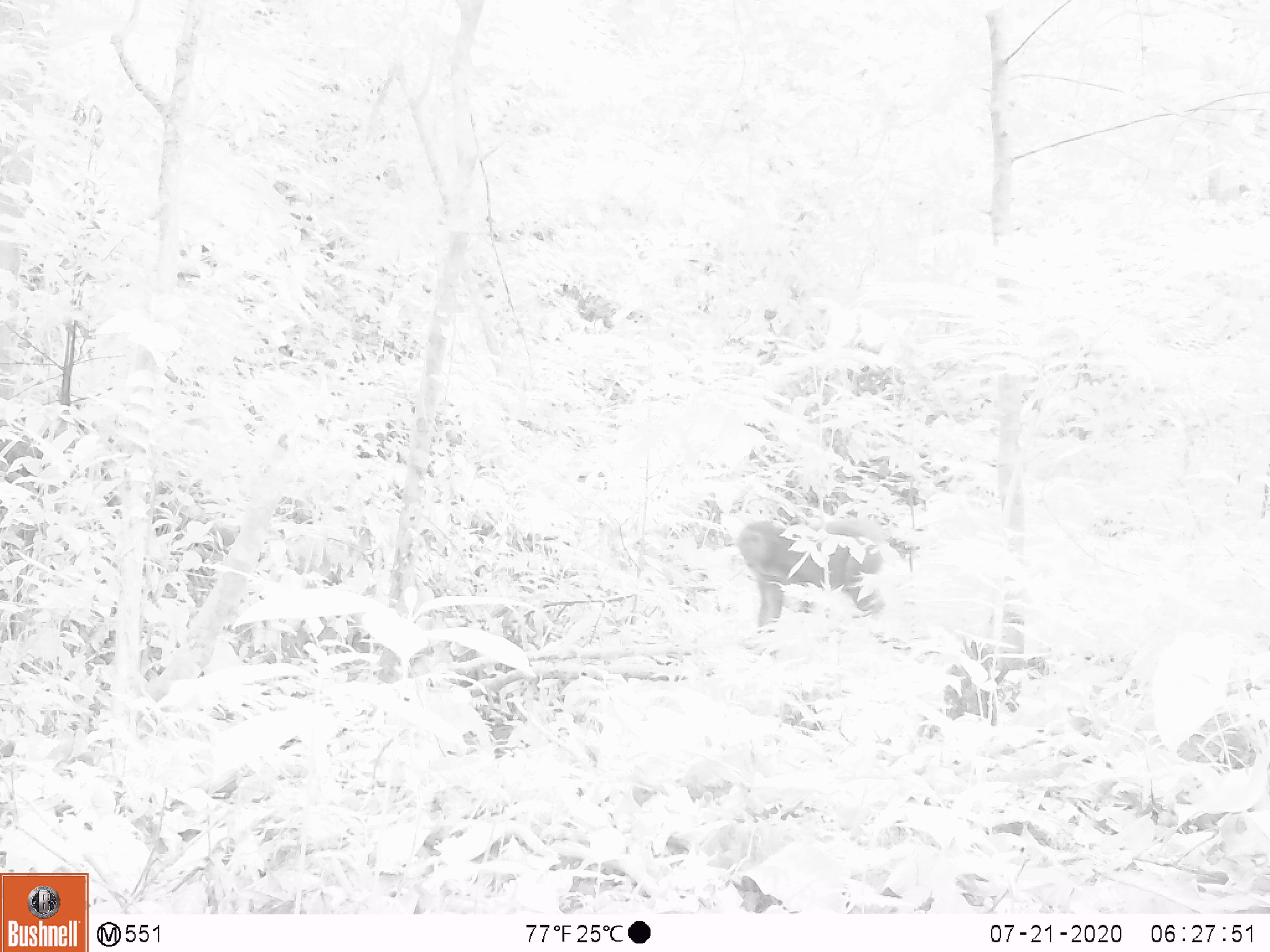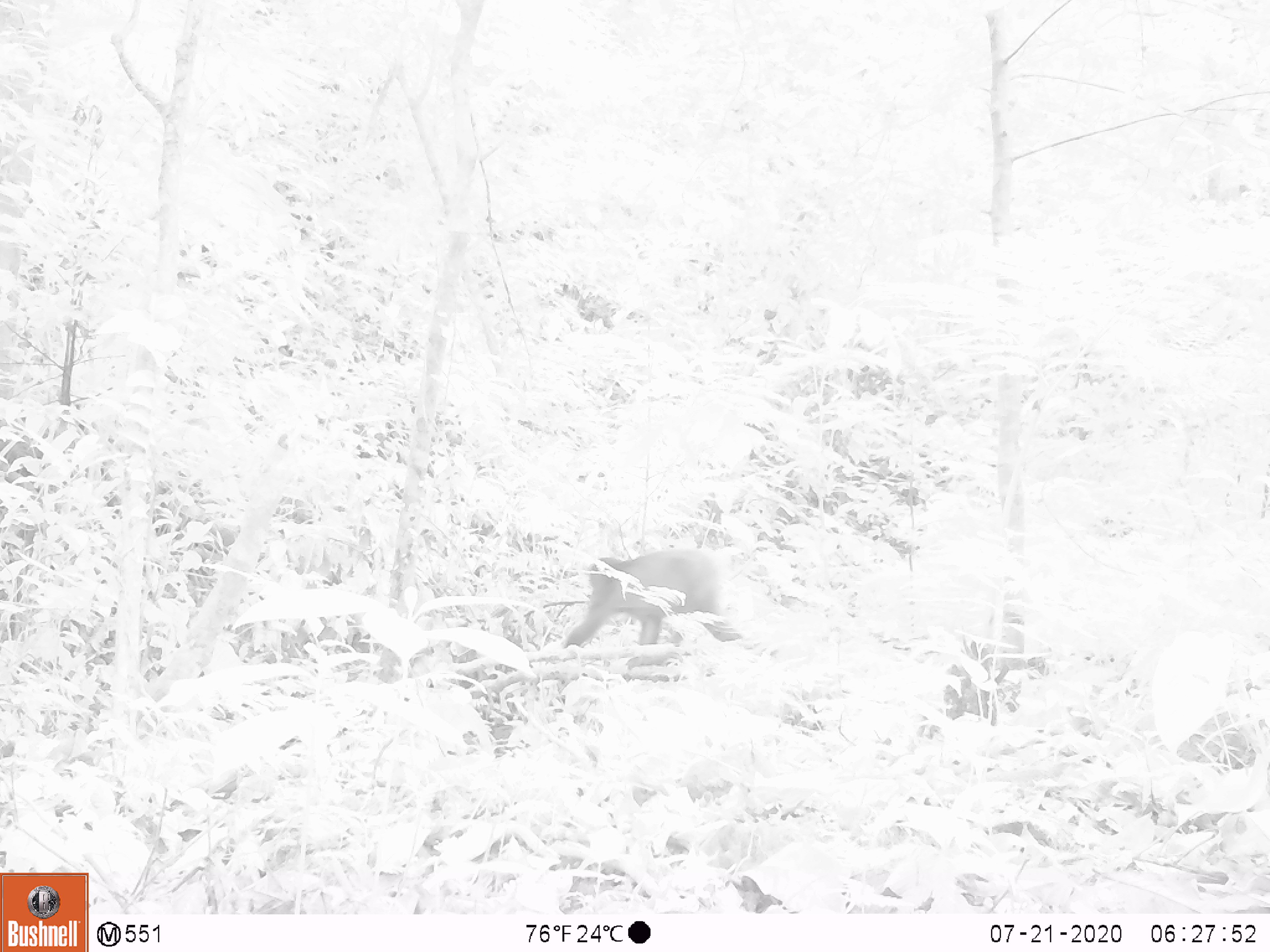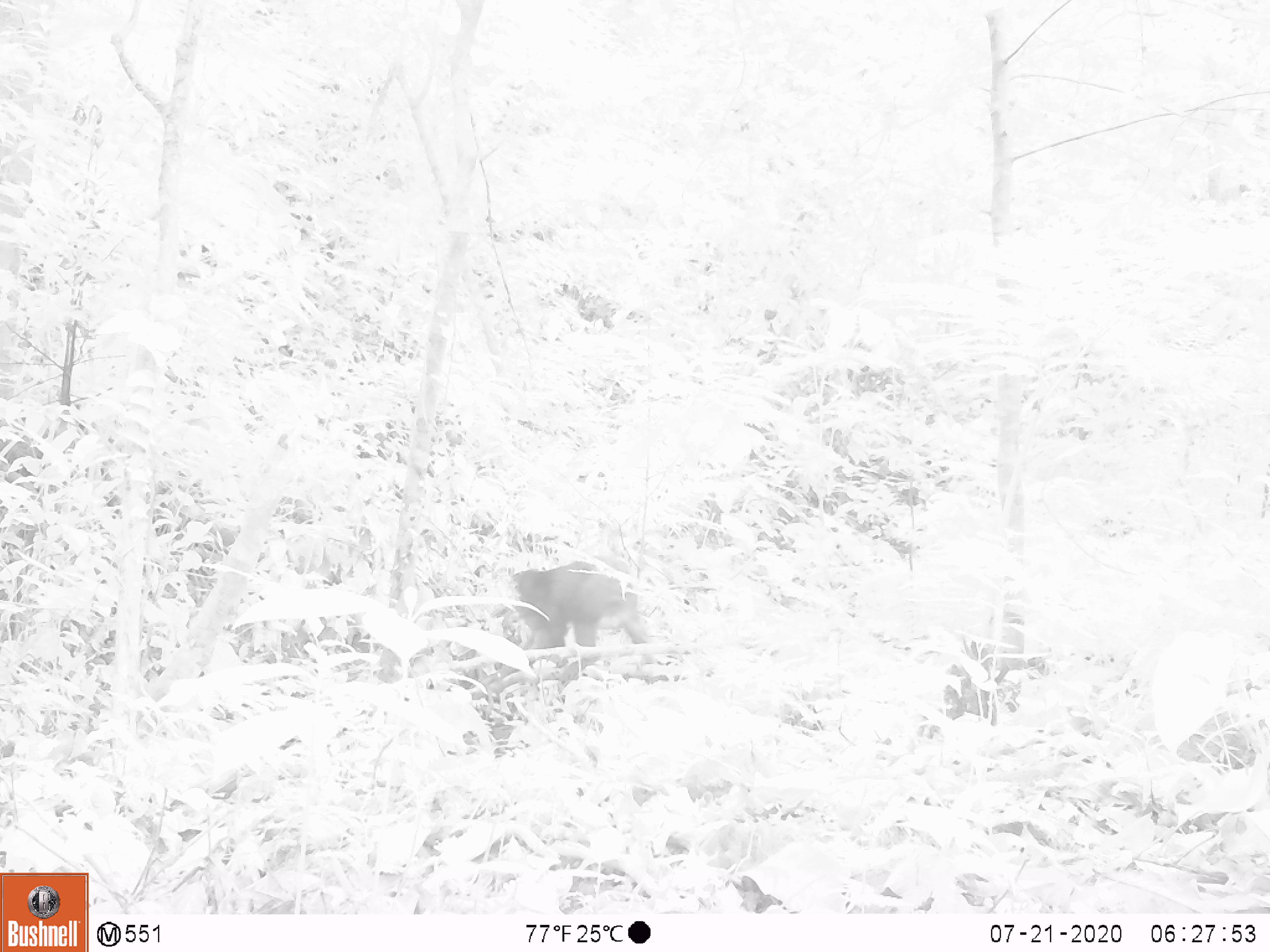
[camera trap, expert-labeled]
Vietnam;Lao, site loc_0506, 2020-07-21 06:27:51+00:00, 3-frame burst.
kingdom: Animalia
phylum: Chordata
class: Mammalia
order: Primates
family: Cercopithecidae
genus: Macaca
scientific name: Macaca arctoides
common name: stump-tailed macaque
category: stump tailed macaque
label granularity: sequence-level